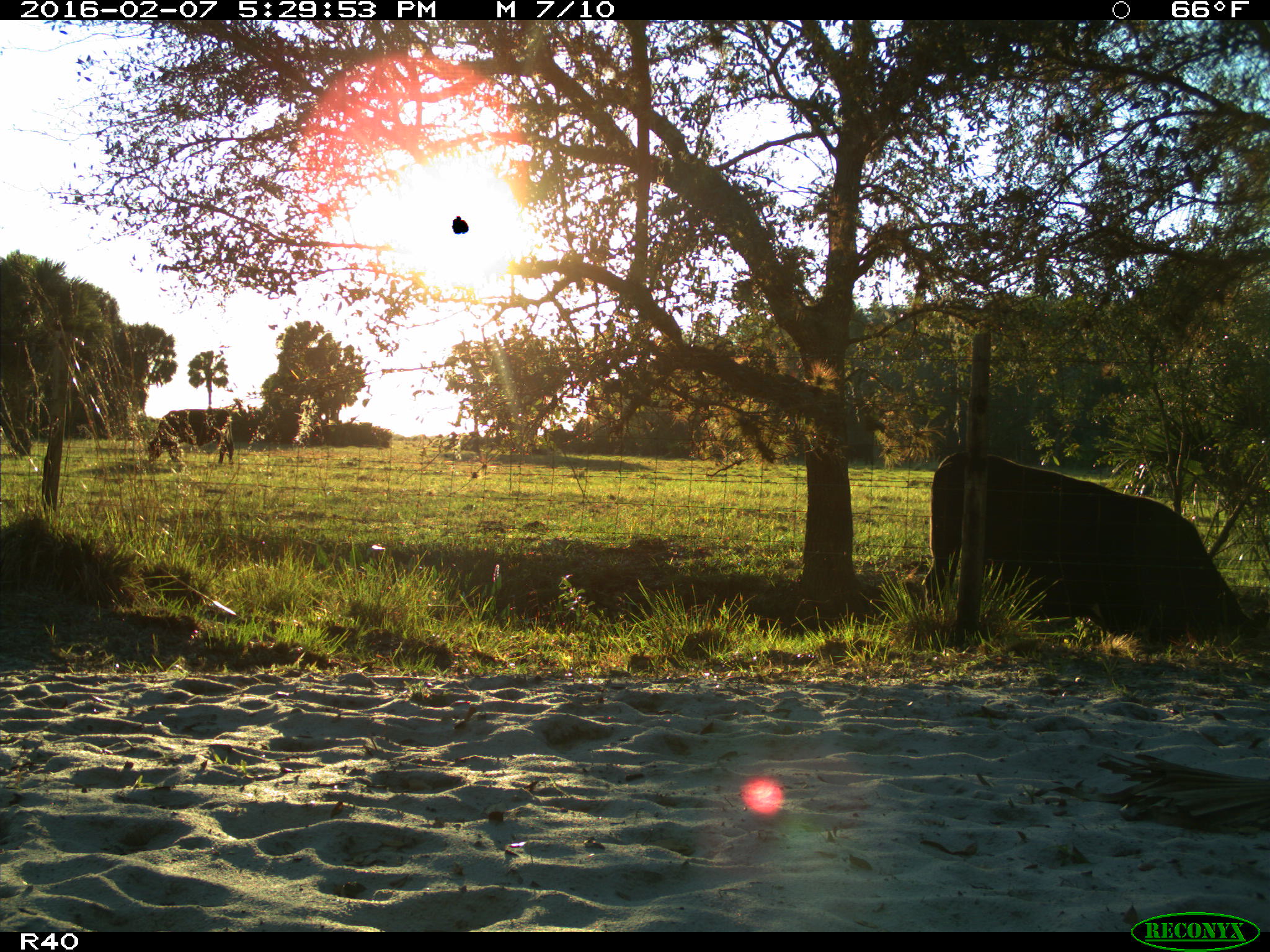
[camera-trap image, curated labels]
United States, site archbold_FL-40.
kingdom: Animalia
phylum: Chordata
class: Mammalia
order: Artiodactyla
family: Bovidae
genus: Bos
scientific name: Bos taurus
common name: domestic cow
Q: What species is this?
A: Bos taurus (domestic cow).